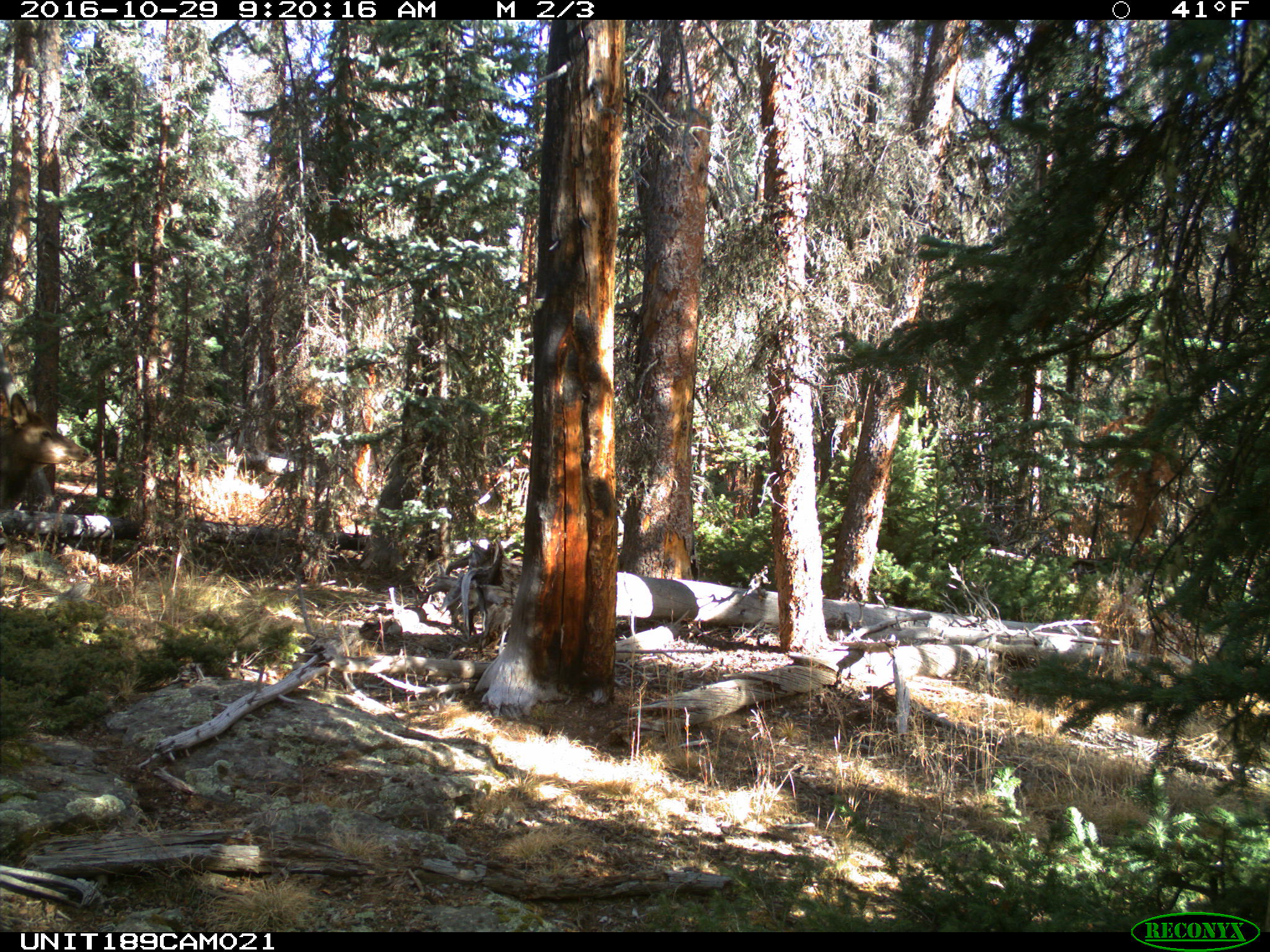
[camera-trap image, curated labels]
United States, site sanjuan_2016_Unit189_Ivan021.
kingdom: Animalia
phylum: Chordata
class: Mammalia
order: Artiodactyla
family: Cervidae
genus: Cervus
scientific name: Cervus elaphus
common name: red deer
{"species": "Cervus elaphus (red deer)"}